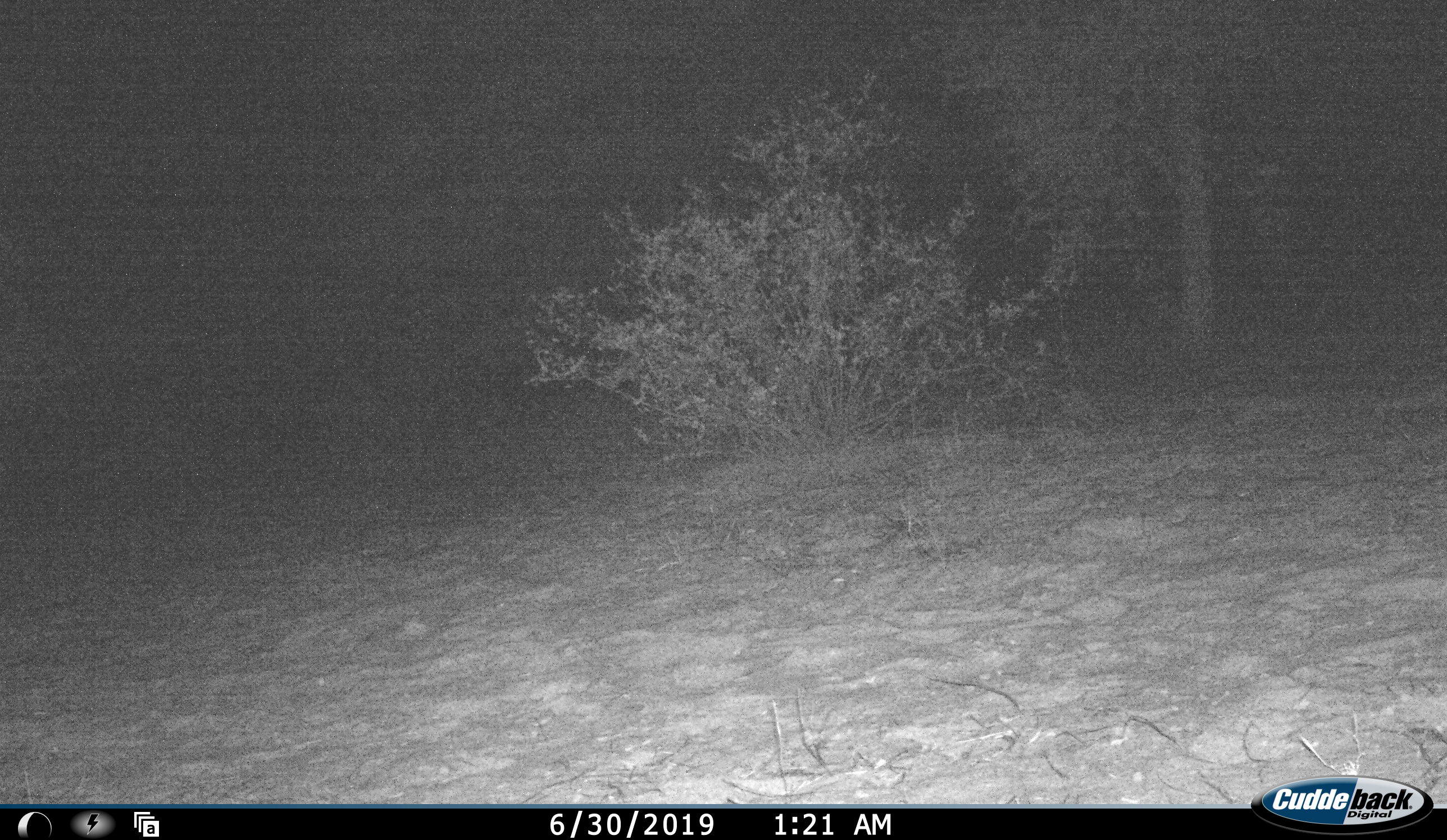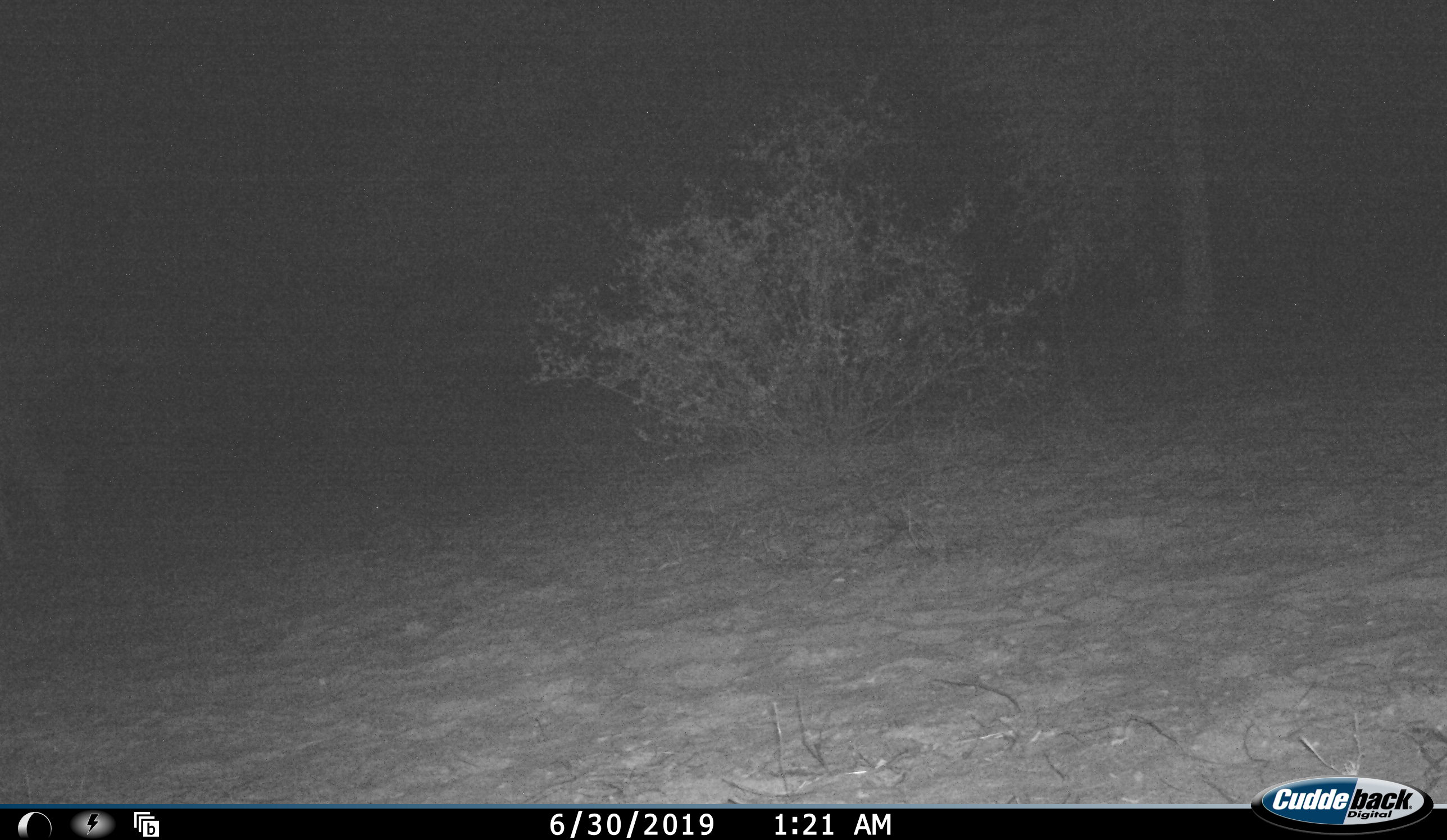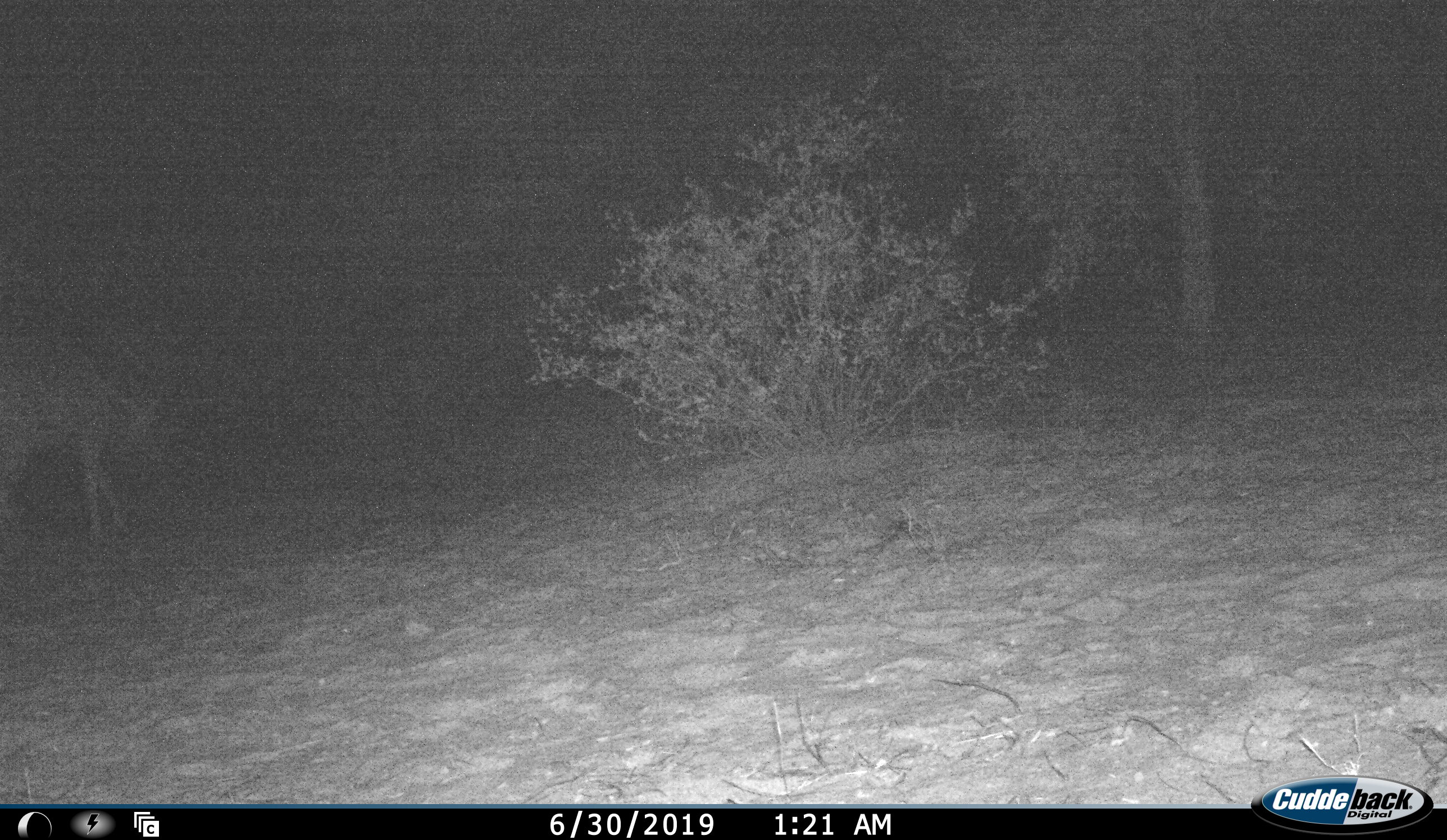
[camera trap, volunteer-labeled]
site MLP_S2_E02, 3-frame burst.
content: unidentified animal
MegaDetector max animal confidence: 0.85